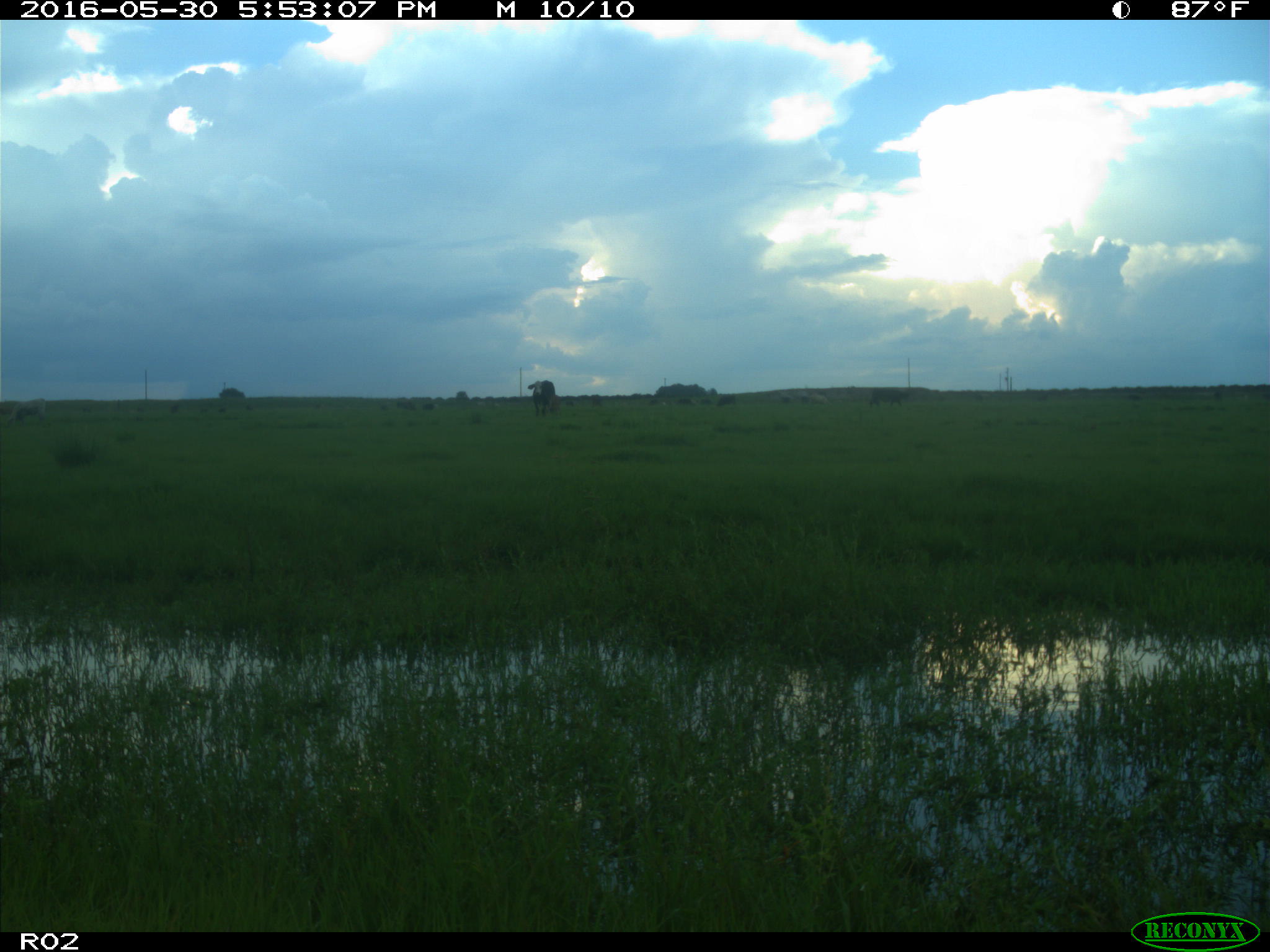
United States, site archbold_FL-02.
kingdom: Animalia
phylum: Chordata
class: Mammalia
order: Artiodactyla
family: Bovidae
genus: Bos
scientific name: Bos taurus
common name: domestic cow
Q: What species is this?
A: Bos taurus (domestic cow).